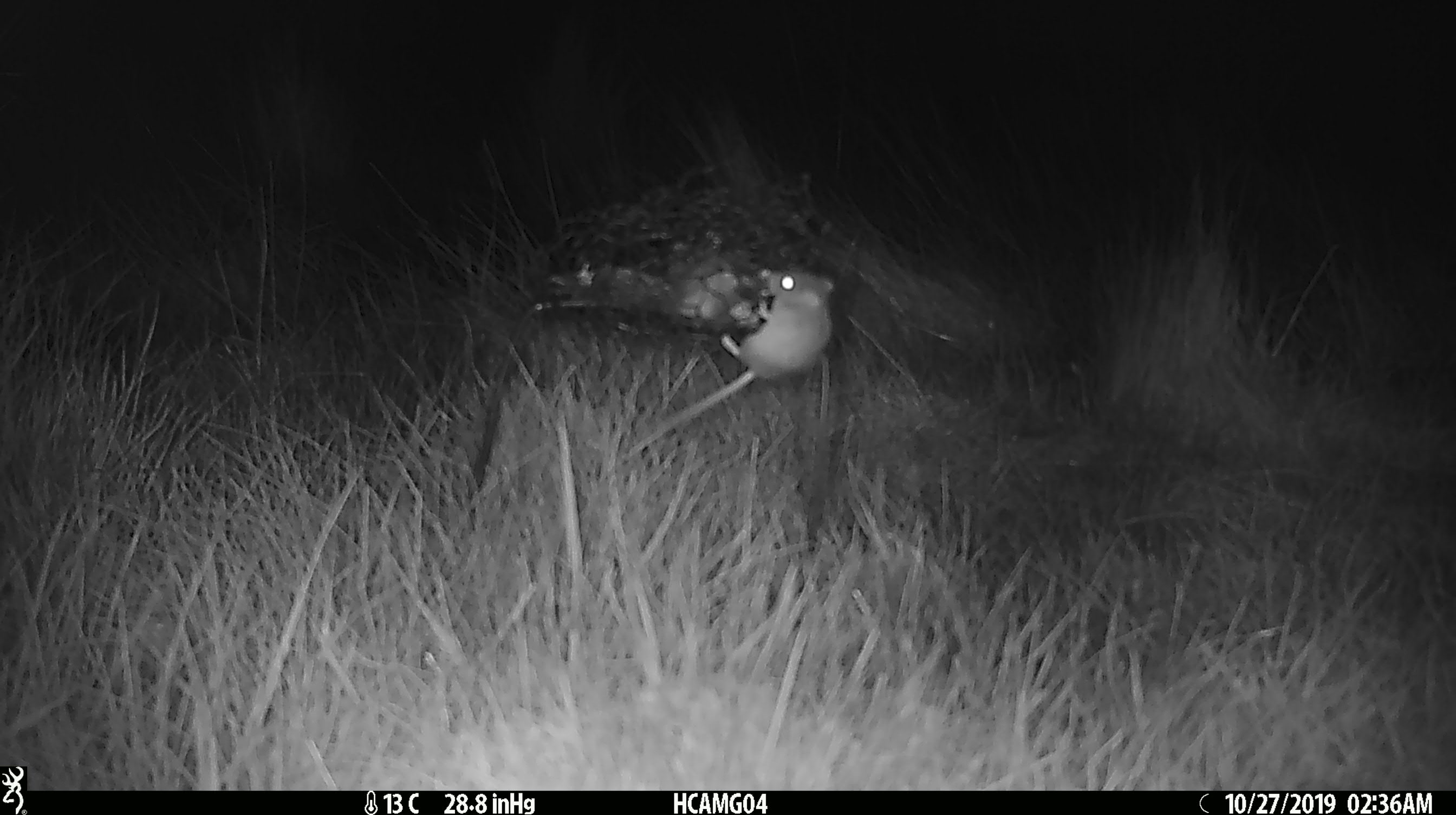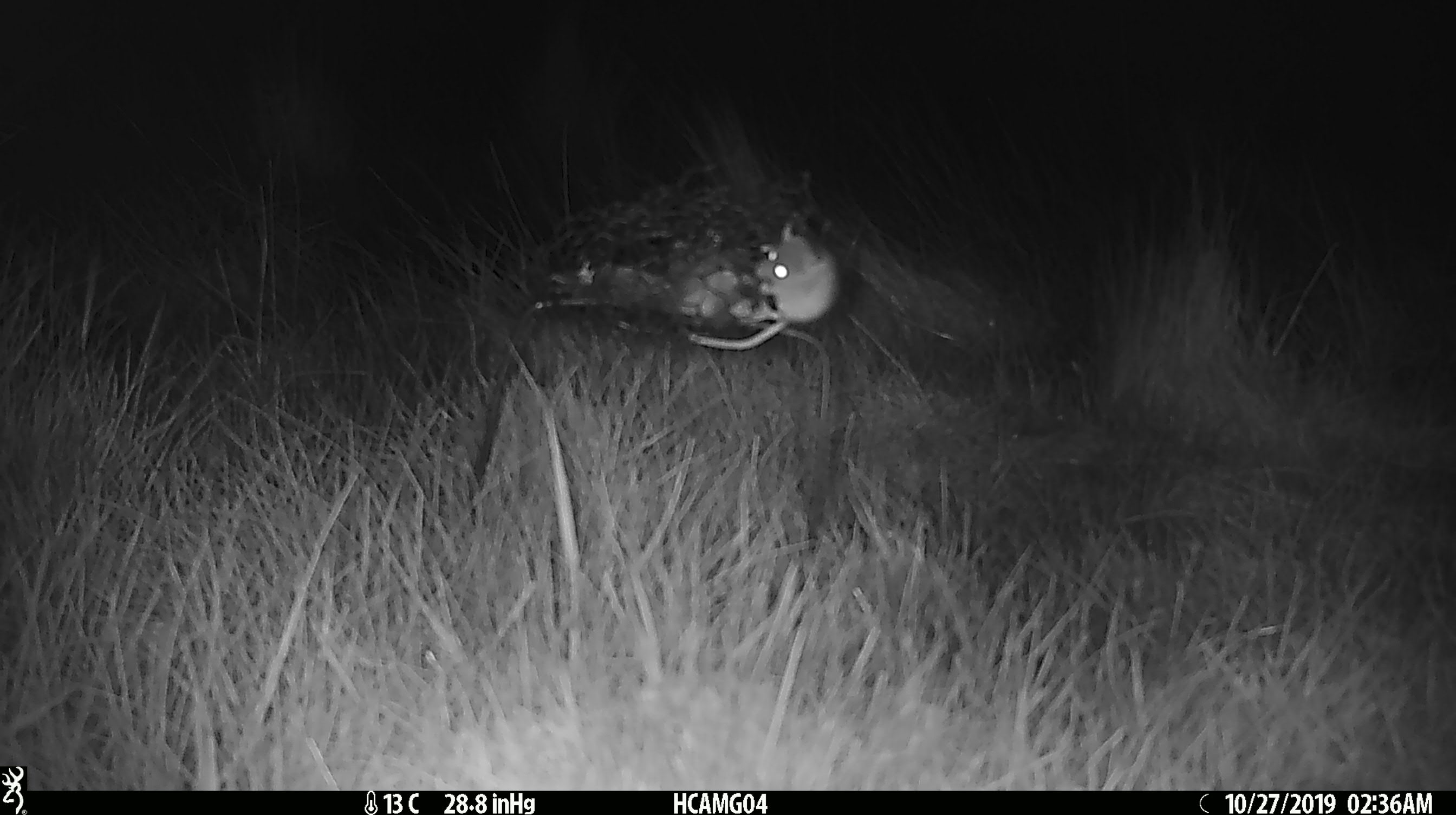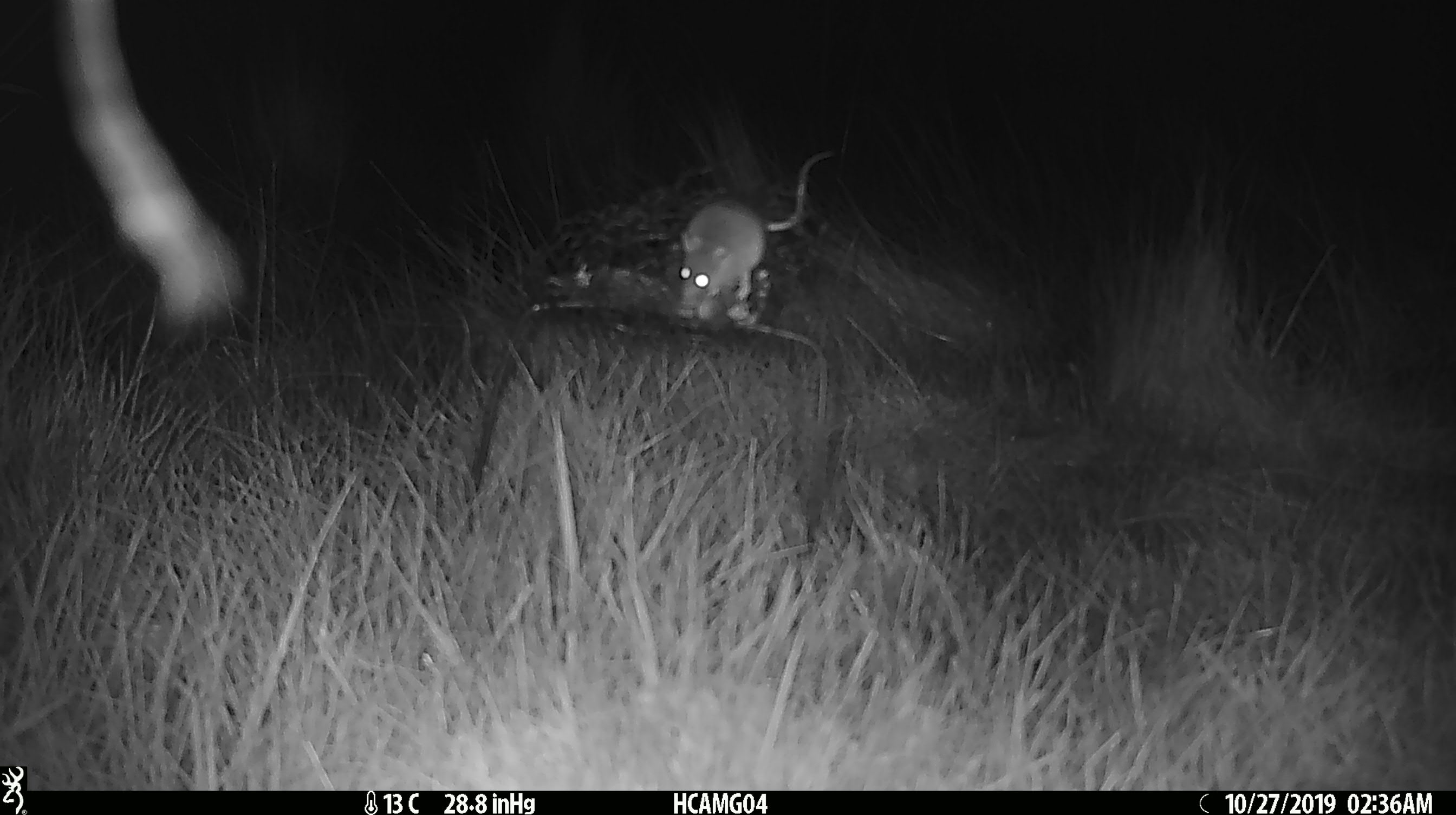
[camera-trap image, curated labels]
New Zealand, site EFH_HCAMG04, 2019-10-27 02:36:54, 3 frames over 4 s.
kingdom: Animalia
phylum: Chordata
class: Mammalia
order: Rodentia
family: Muridae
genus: Mus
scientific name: Mus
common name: mouse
Mouse (Mus).